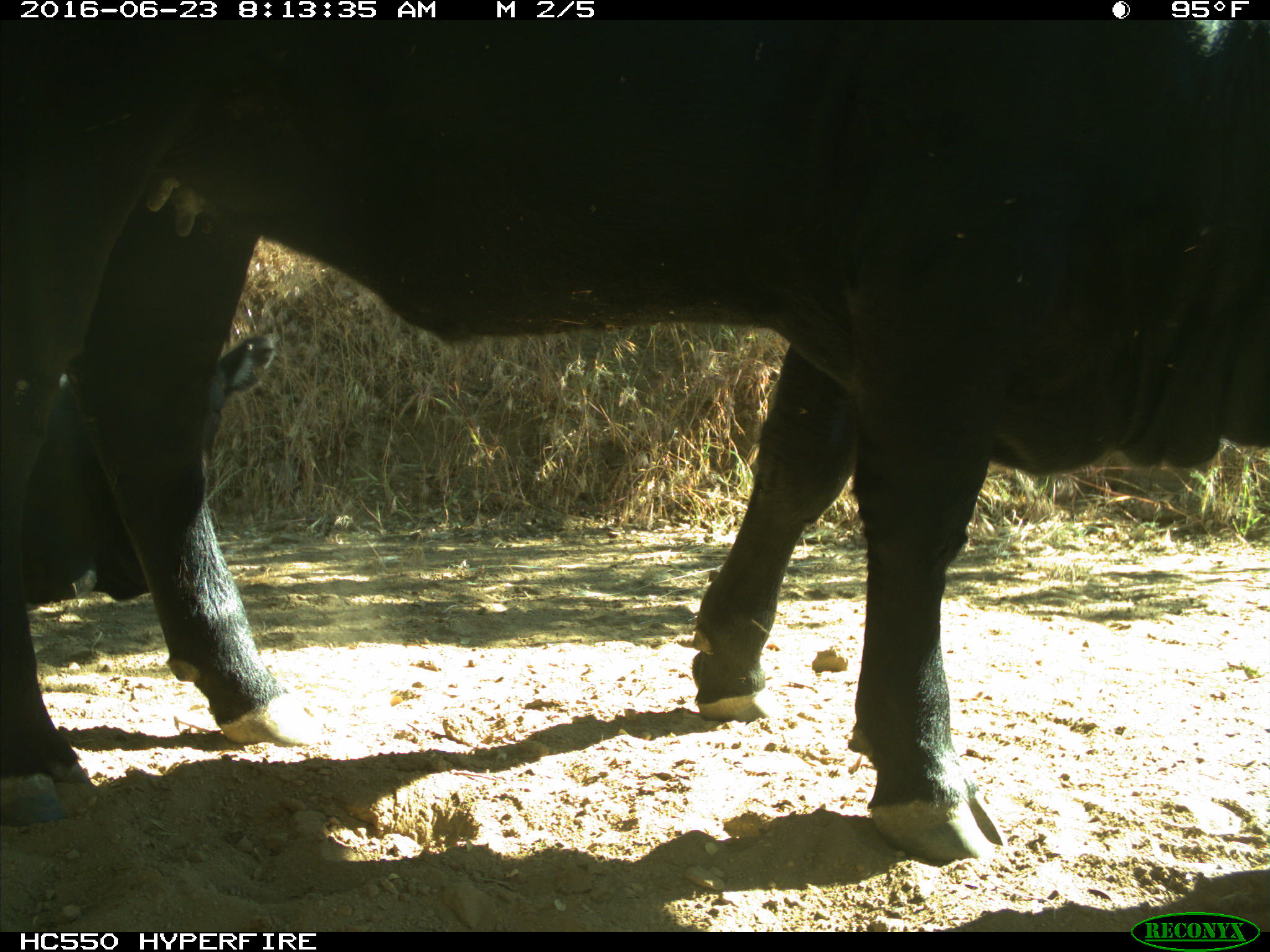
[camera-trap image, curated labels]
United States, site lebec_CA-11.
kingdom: Animalia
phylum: Chordata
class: Mammalia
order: Artiodactyla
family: Bovidae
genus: Bos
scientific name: Bos taurus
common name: domestic cow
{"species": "Bos taurus (domestic cow)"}